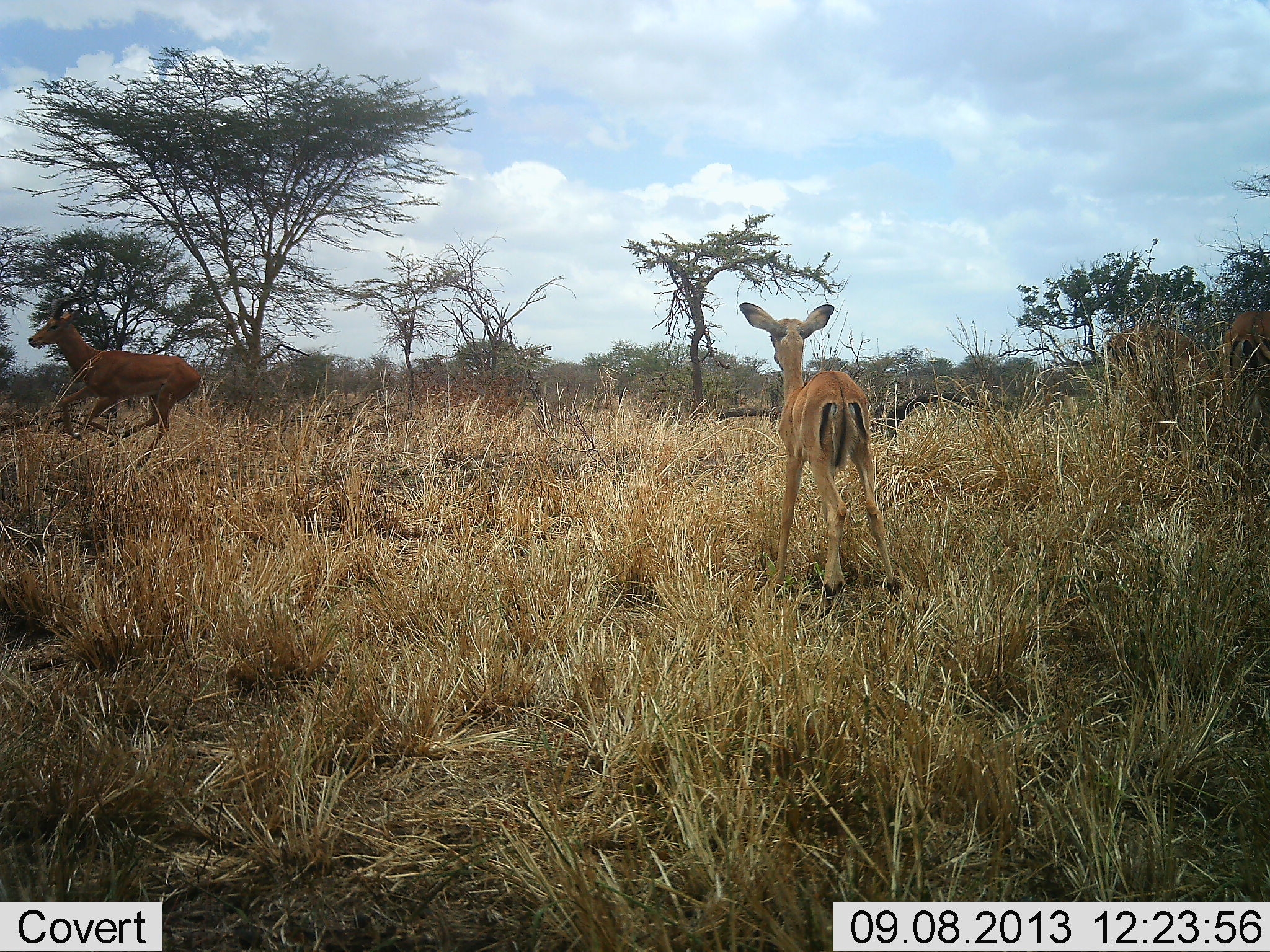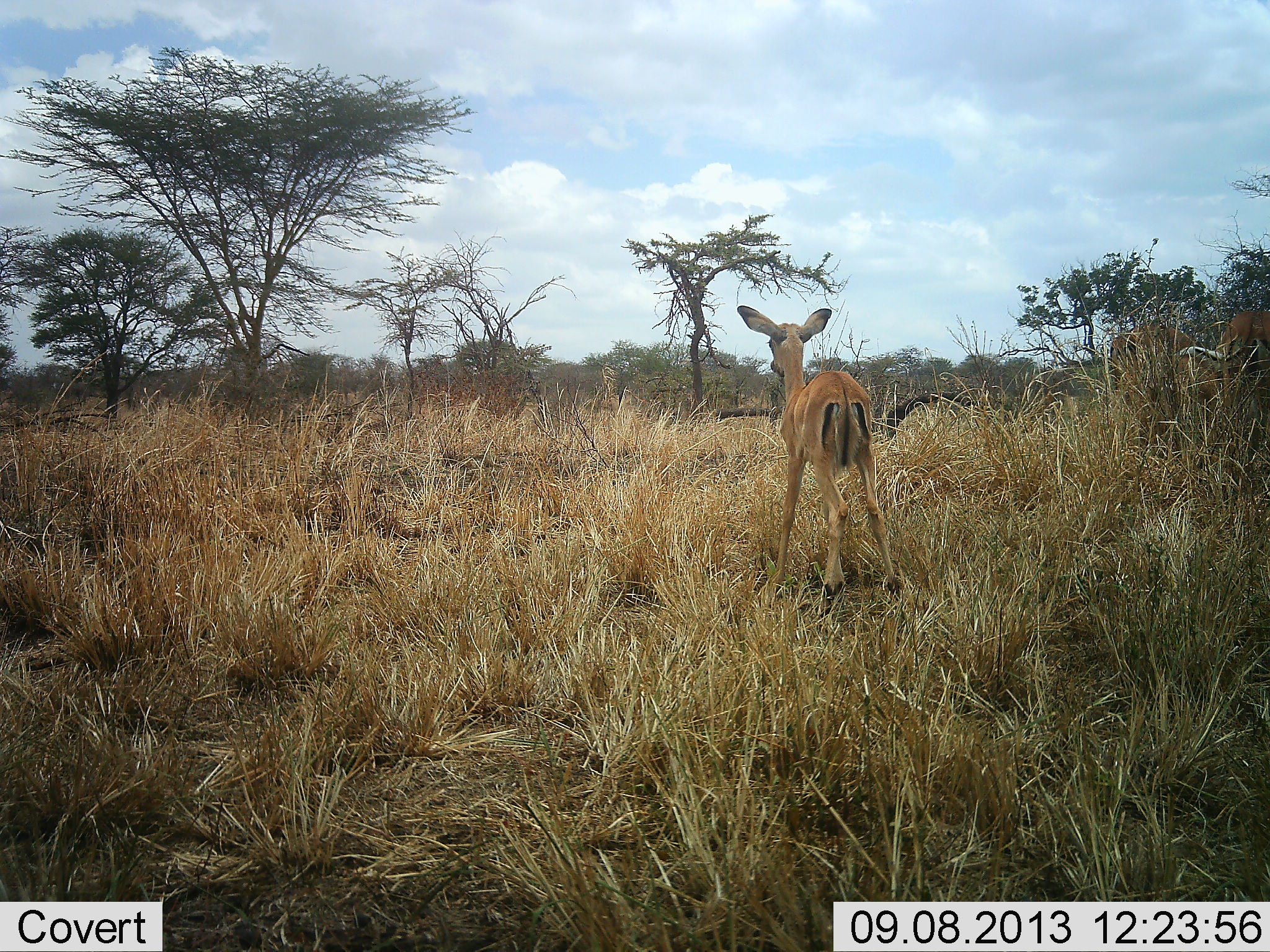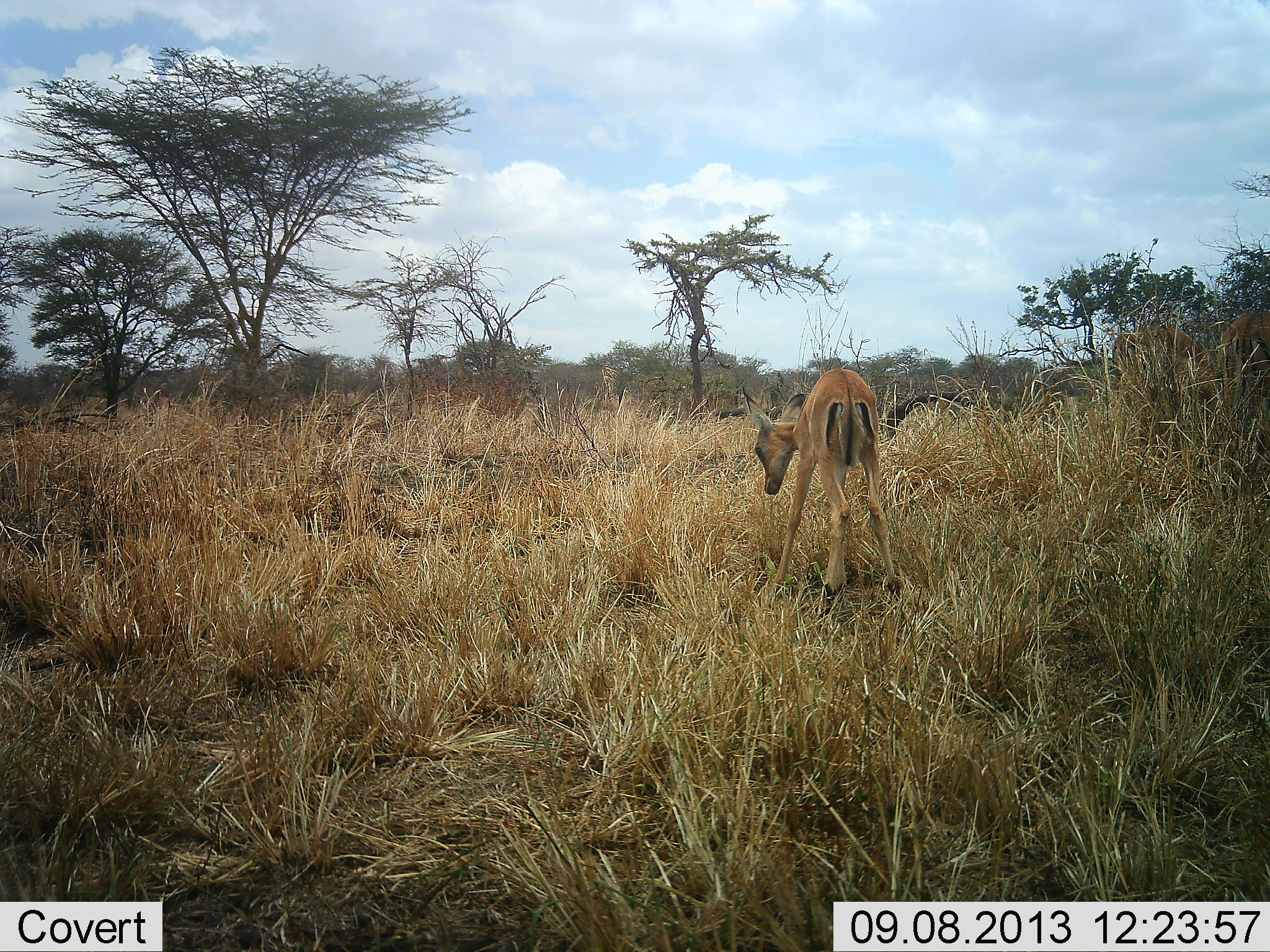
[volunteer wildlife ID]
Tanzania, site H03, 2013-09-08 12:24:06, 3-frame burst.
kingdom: Animalia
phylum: Chordata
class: Mammalia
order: Artiodactyla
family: Bovidae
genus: Aepyceros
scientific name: Aepyceros melampus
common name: impala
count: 4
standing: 73%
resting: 0%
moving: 73%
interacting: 0%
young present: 64%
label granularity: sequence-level